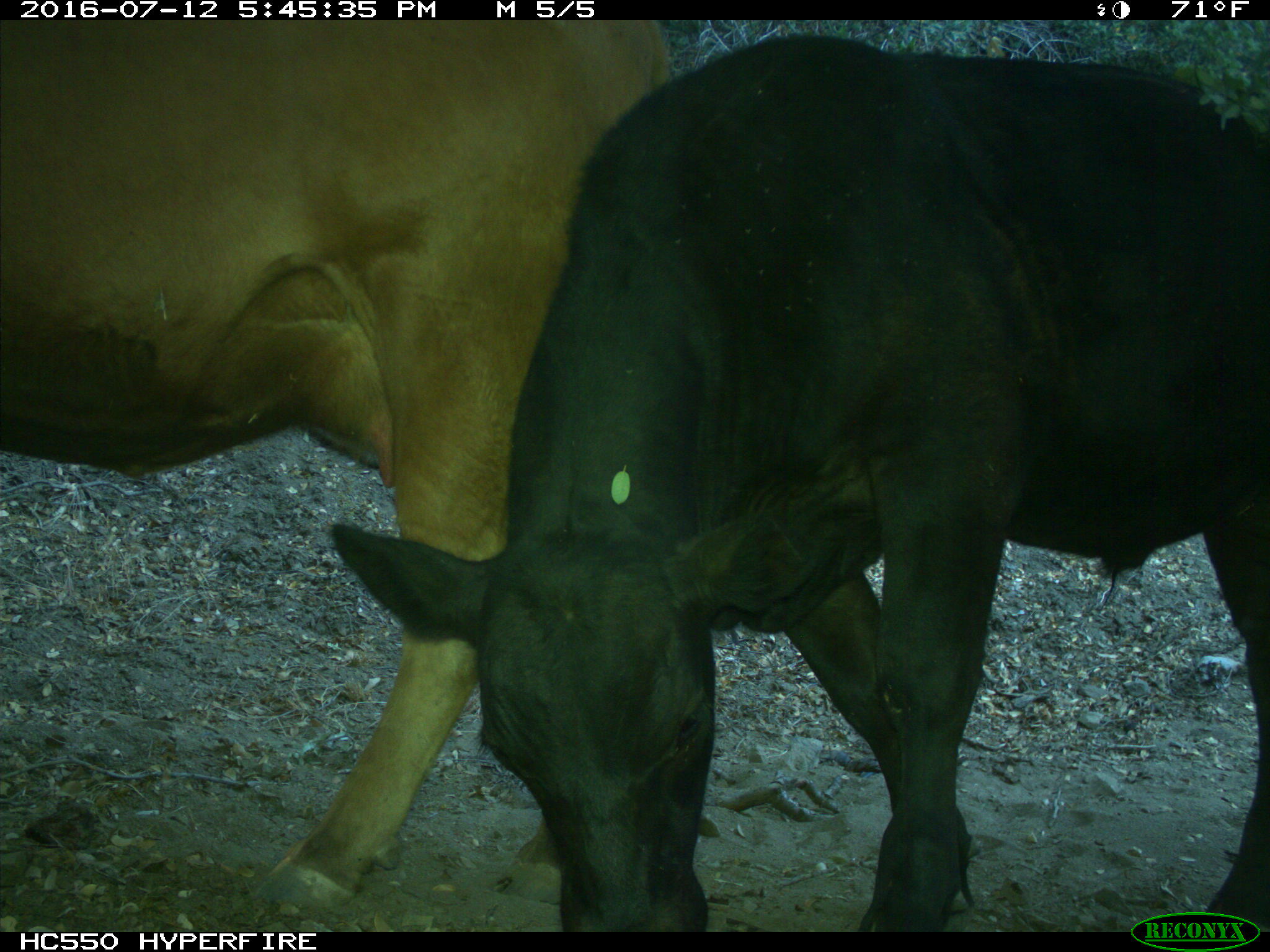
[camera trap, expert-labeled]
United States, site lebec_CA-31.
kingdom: Animalia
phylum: Chordata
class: Mammalia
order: Artiodactyla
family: Bovidae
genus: Bos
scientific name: Bos taurus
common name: domestic cow